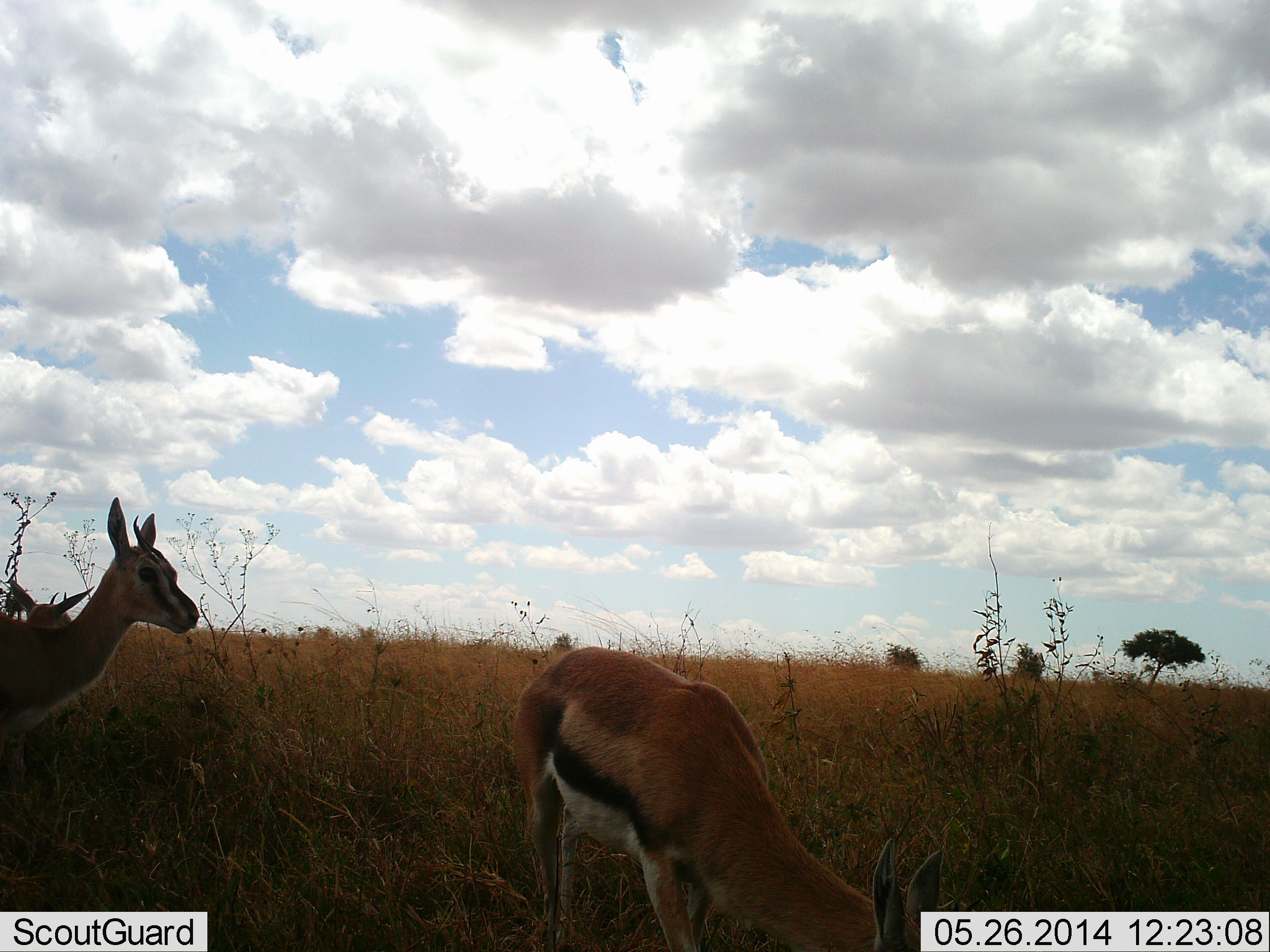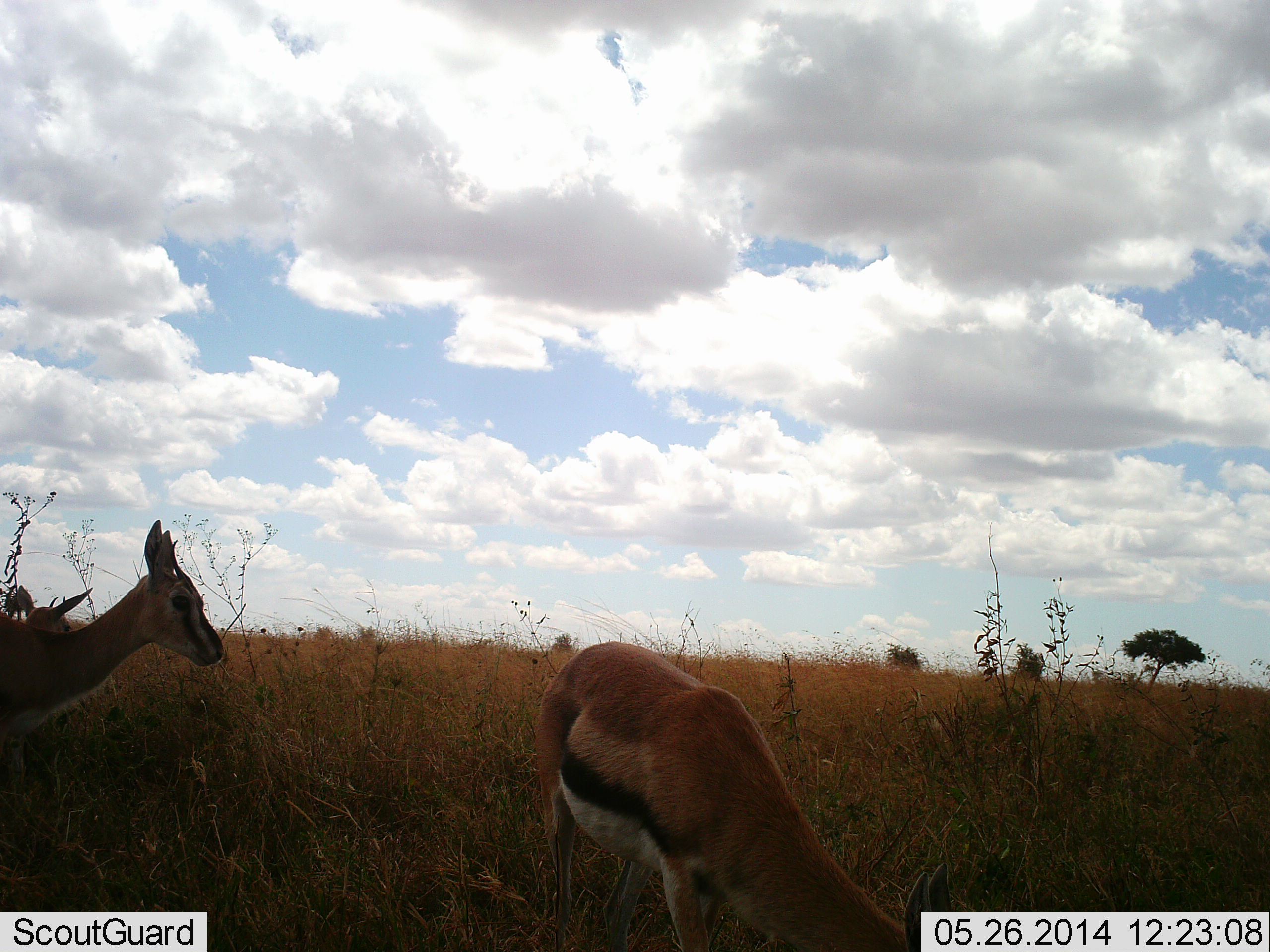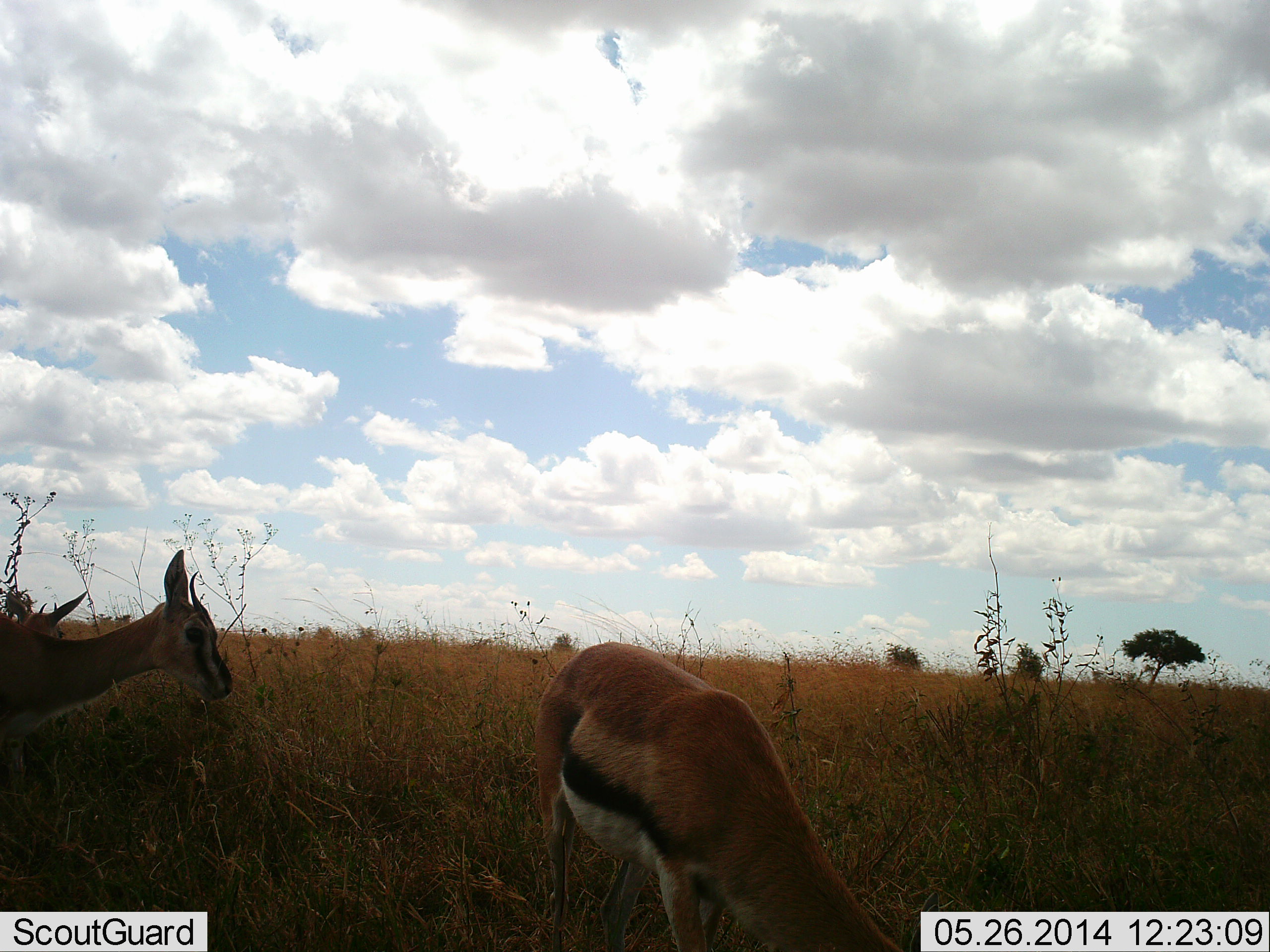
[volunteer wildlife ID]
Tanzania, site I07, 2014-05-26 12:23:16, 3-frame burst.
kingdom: Animalia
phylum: Chordata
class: Mammalia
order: Artiodactyla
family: Bovidae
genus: Eudorcas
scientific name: Eudorcas thomsonii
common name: thomson's gazelle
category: gazellethomsons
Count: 3.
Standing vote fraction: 80%.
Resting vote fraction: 0%.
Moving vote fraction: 10%.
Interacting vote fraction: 0%.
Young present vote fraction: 0%.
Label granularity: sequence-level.